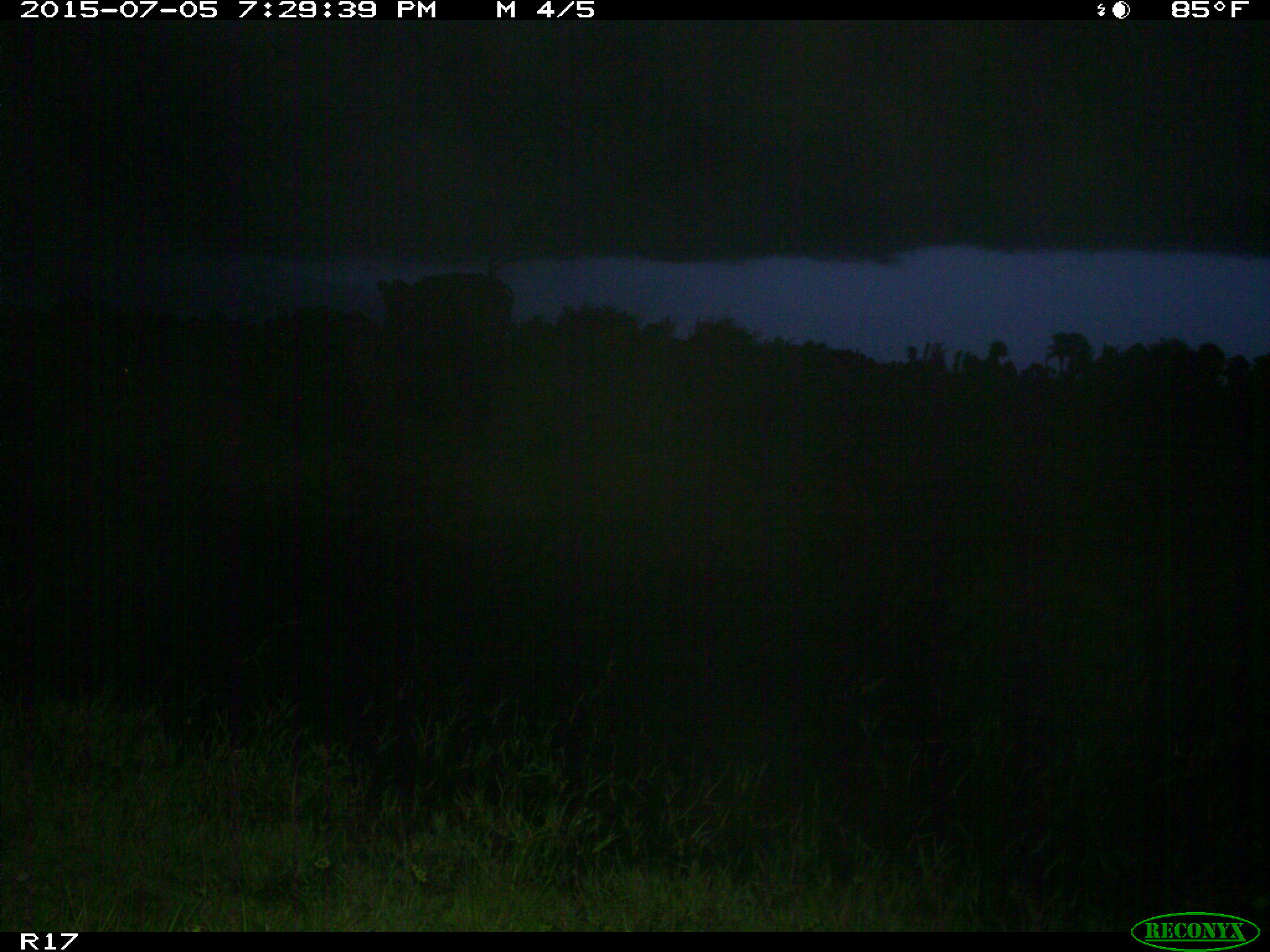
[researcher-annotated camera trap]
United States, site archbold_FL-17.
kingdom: Animalia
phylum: Chordata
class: Mammalia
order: Artiodactyla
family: Bovidae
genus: Bos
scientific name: Bos taurus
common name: domestic cow